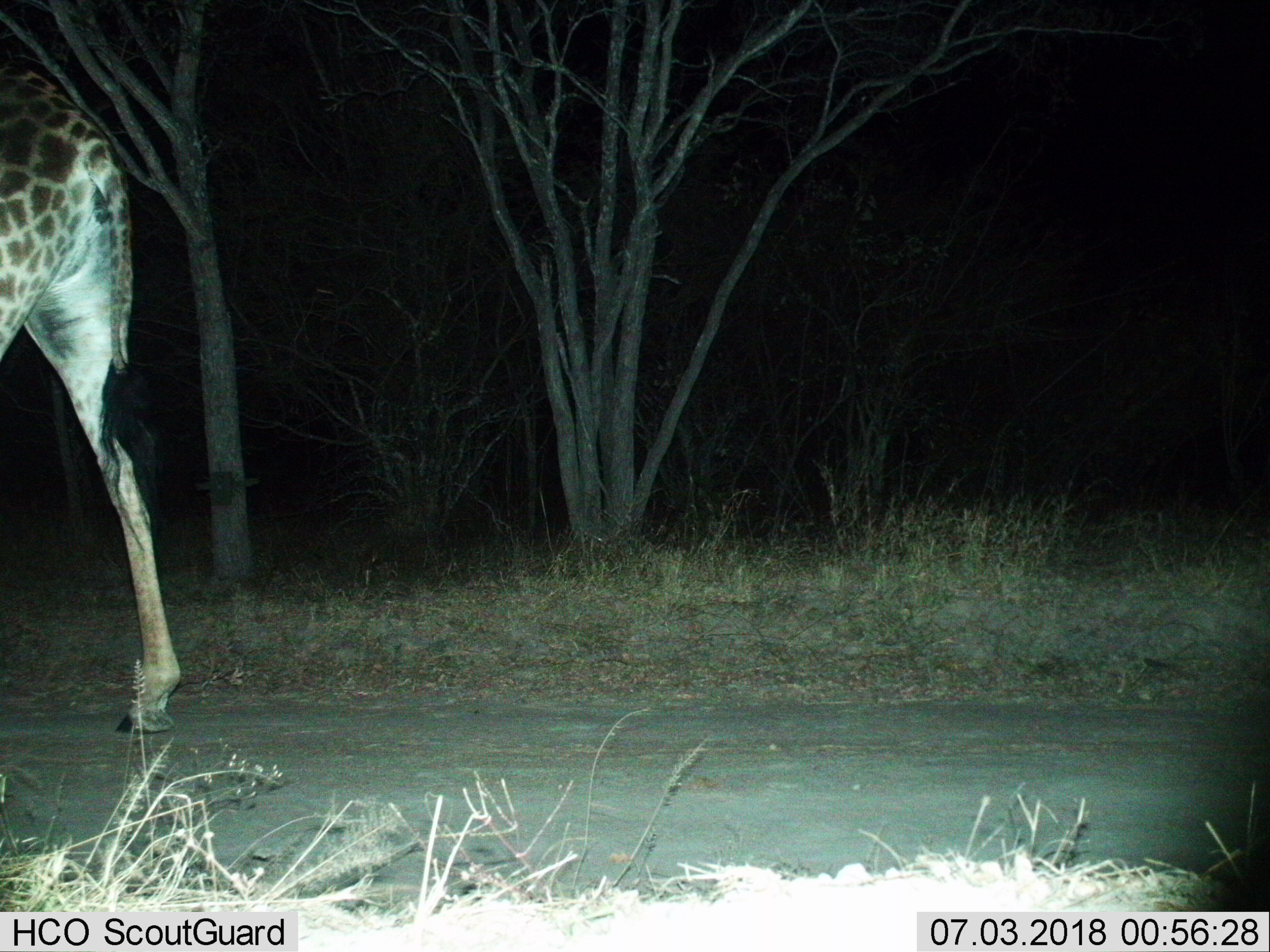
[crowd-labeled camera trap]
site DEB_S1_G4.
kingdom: Animalia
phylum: Chordata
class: Mammalia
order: Artiodactyla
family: Giraffidae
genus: Giraffa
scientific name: Giraffa camelopardalis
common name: giraffe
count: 1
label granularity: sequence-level